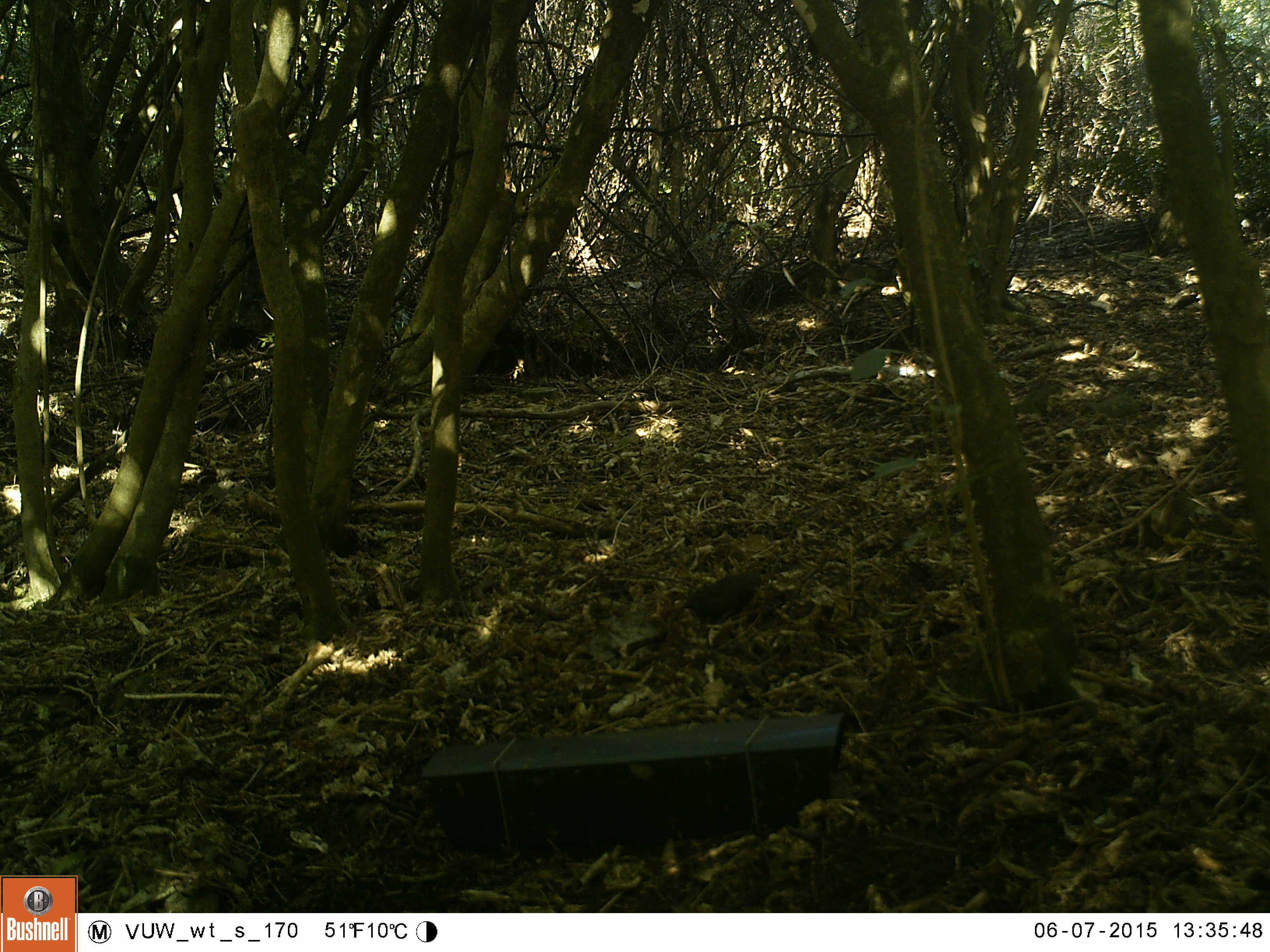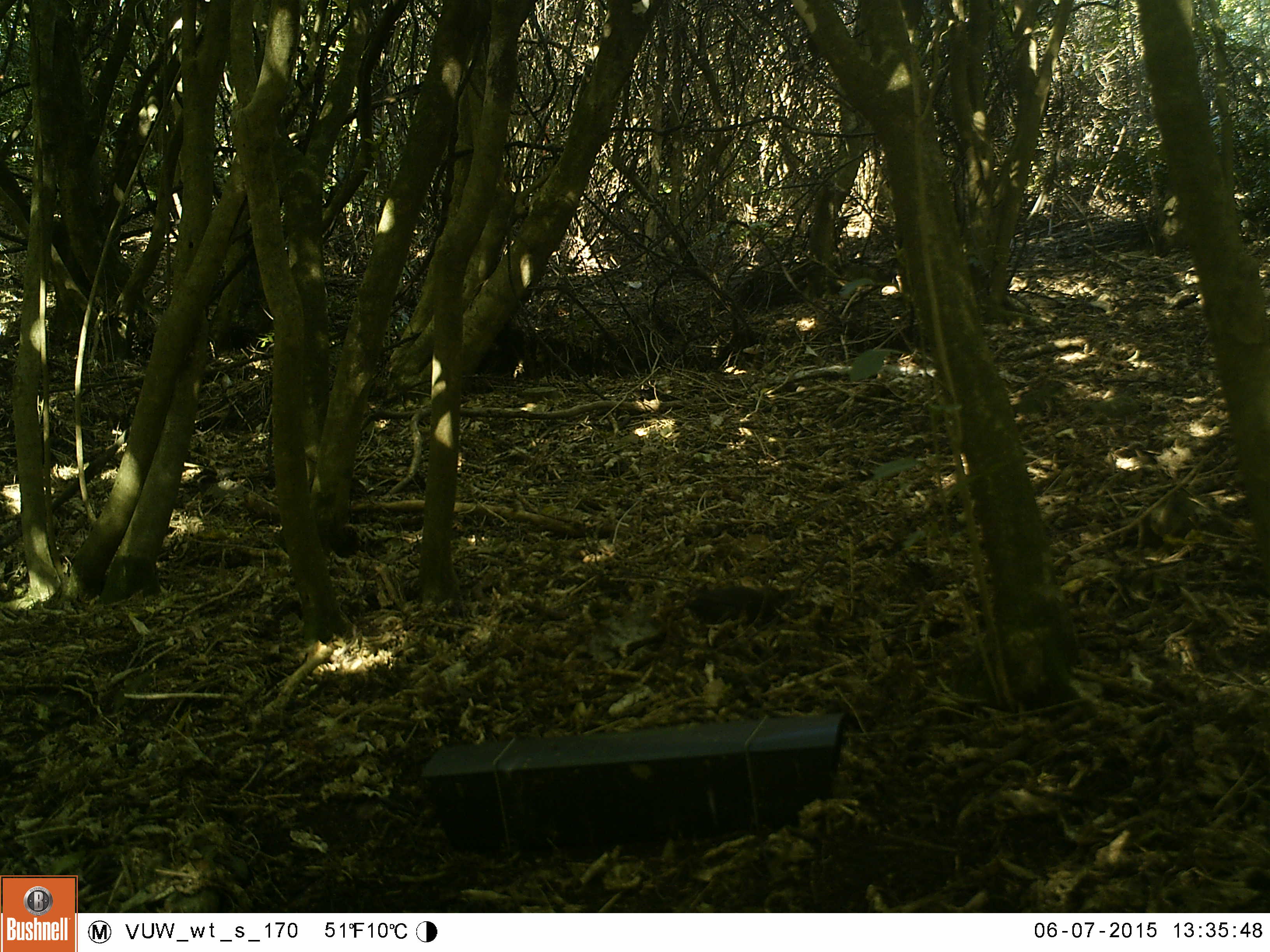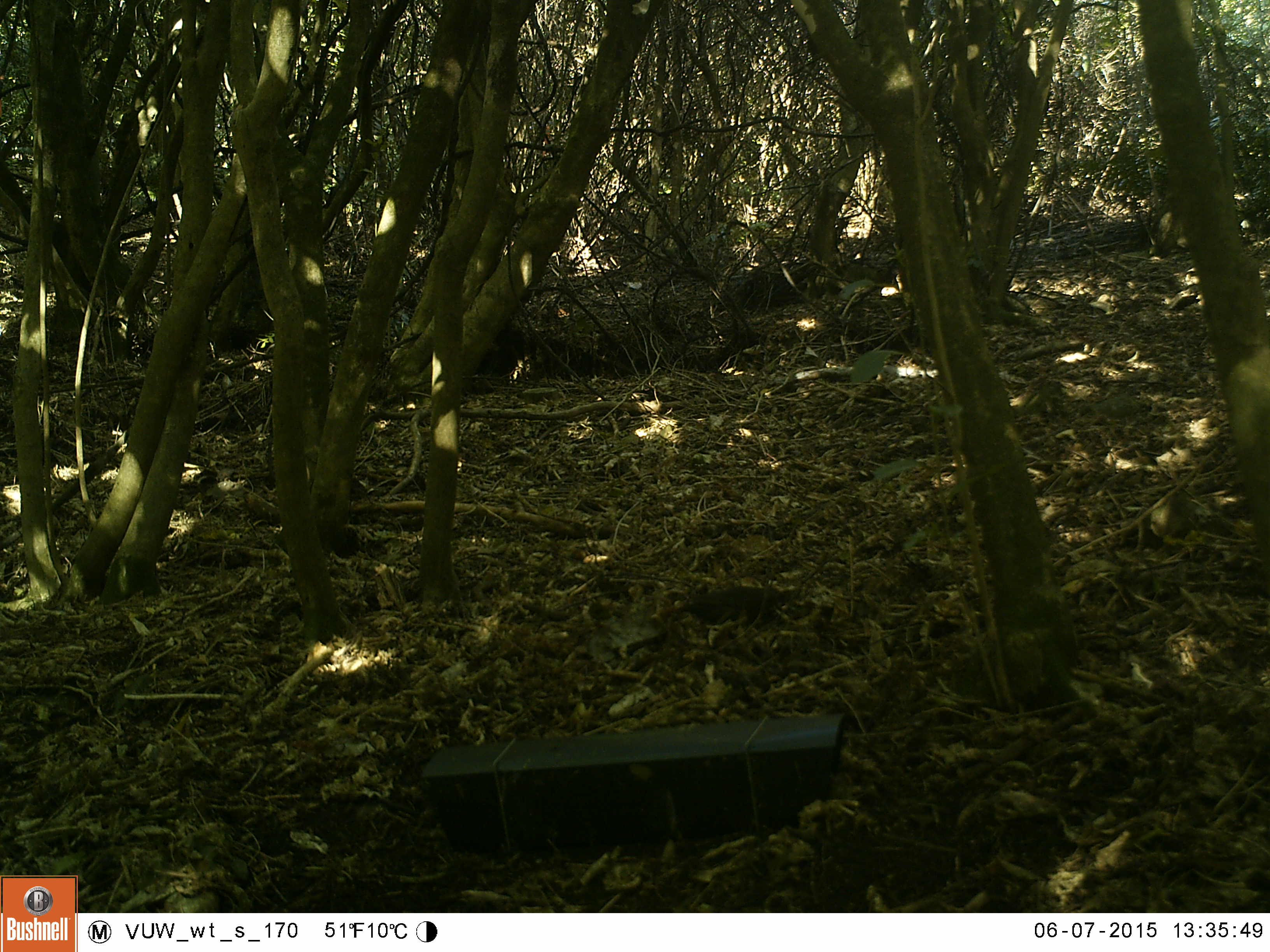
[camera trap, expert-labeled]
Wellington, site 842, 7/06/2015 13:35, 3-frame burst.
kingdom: Animalia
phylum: Chordata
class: Aves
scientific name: Aves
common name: bird